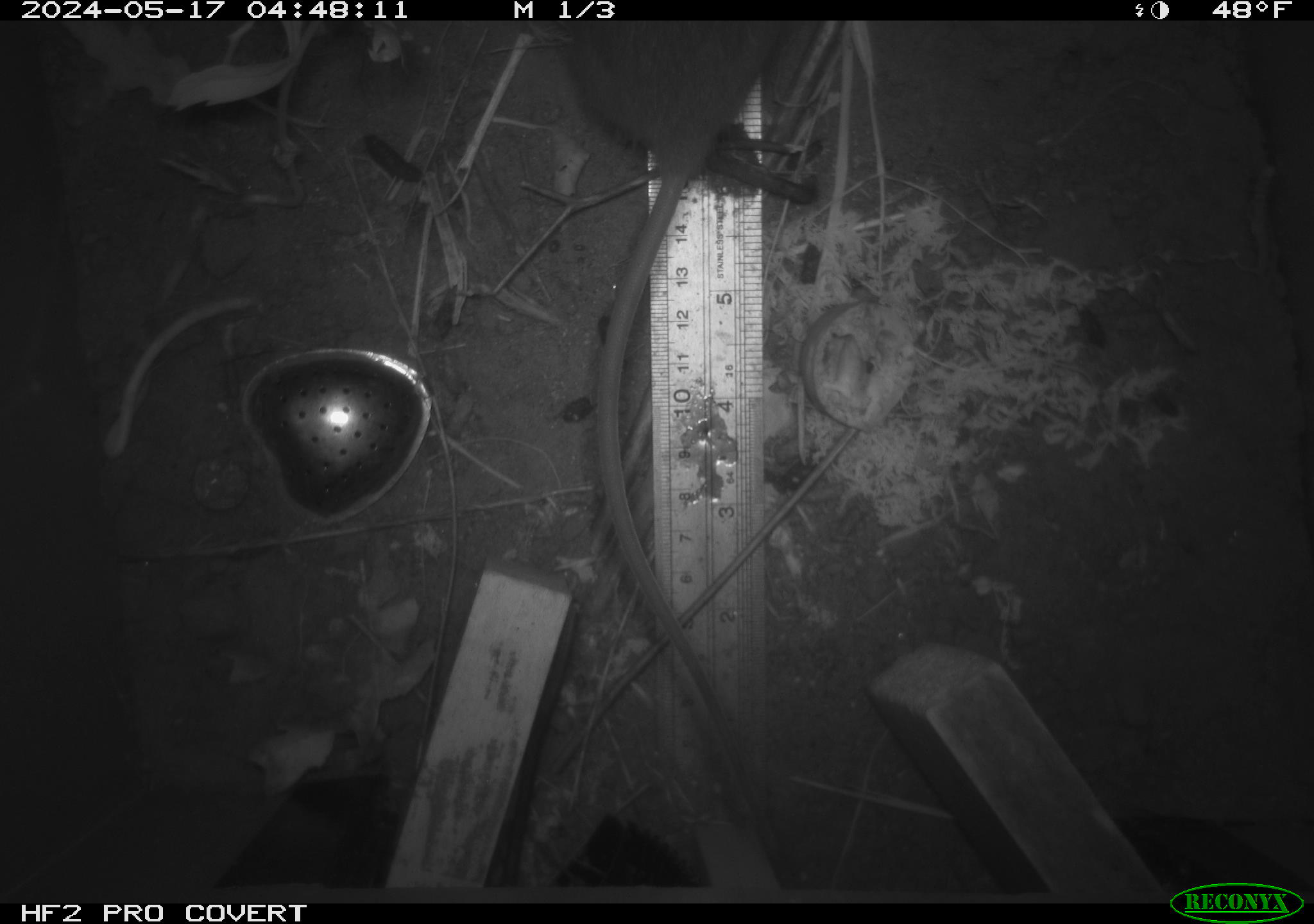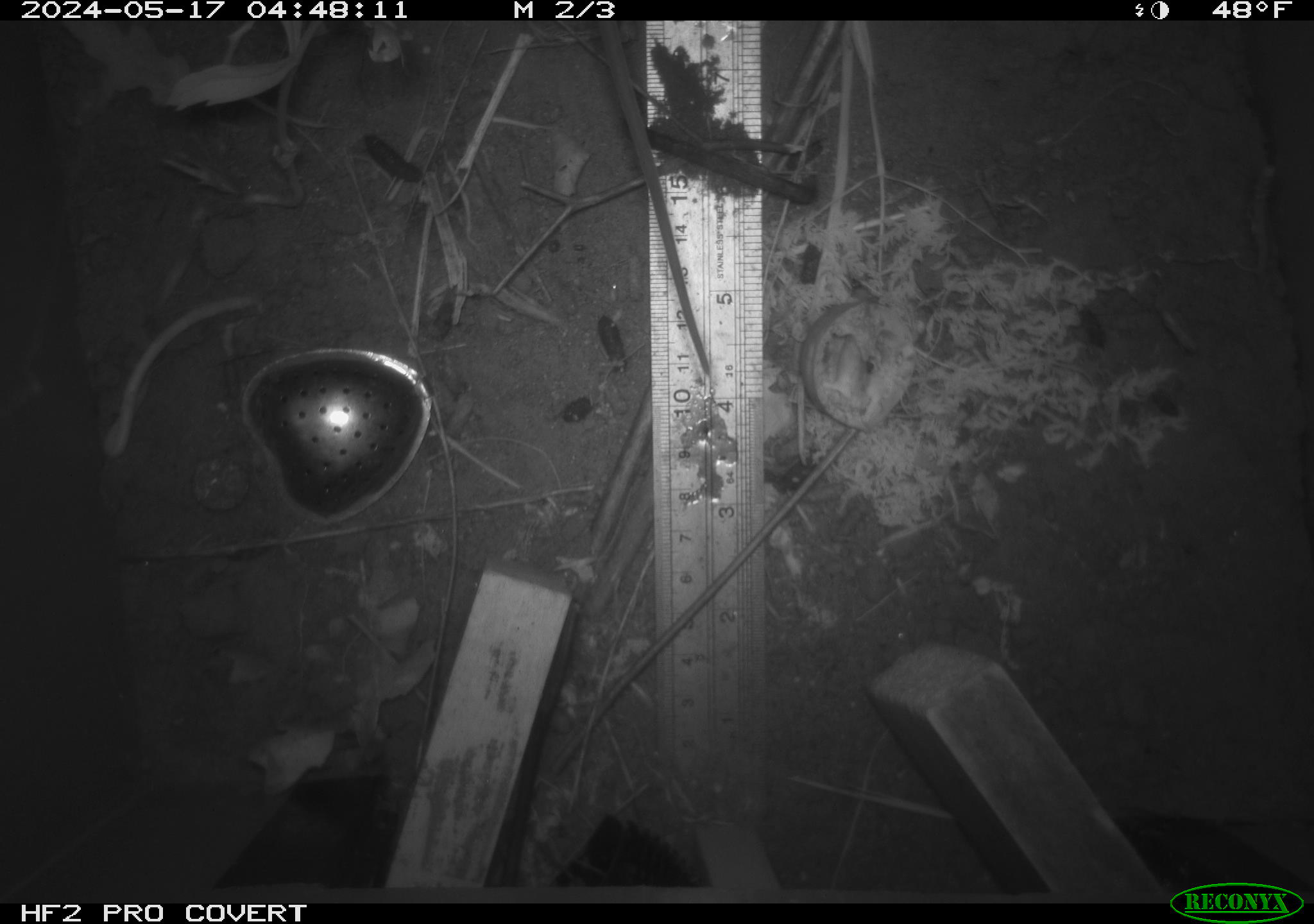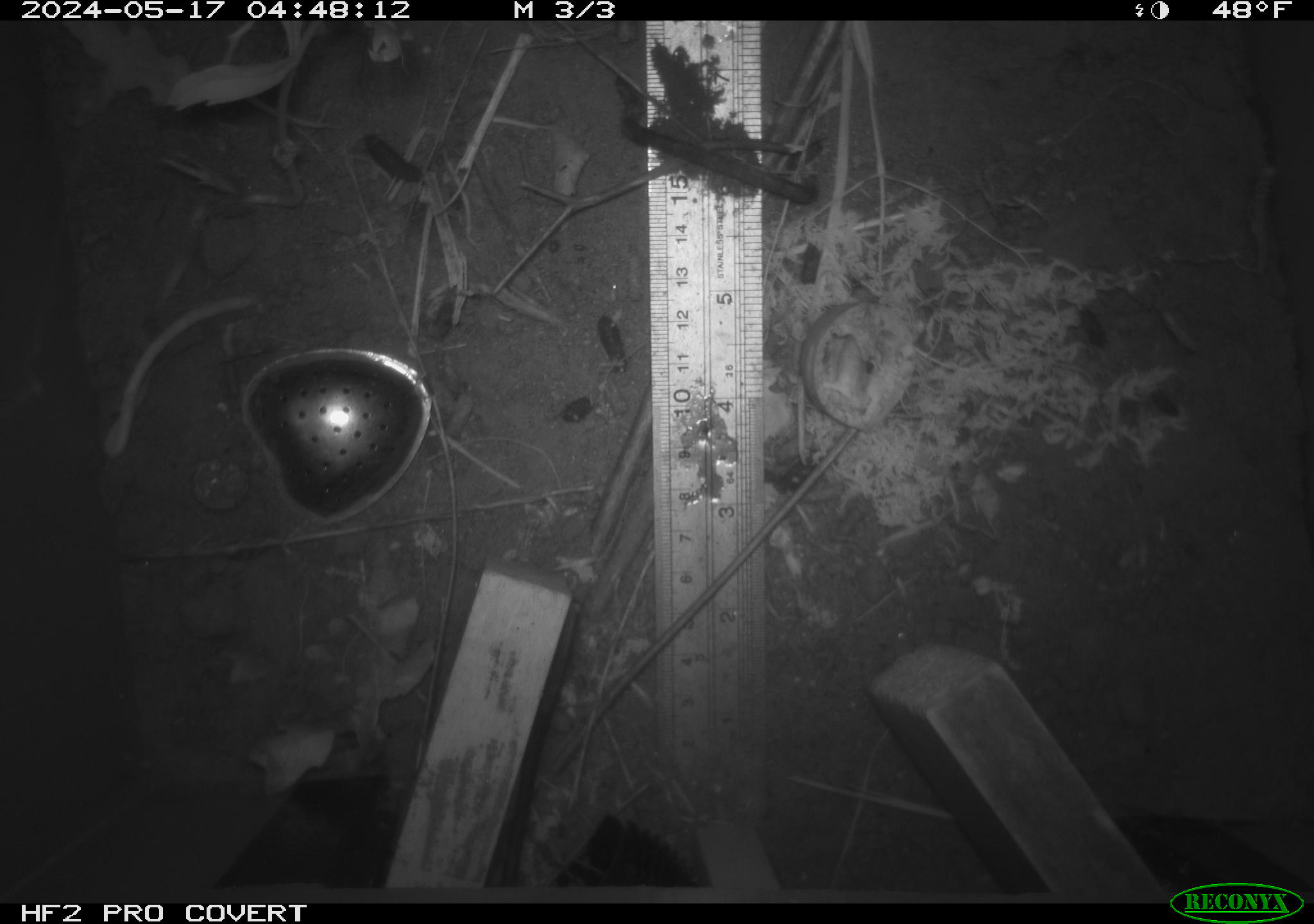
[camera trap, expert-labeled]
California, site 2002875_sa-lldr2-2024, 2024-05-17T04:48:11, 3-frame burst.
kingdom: Animalia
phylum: Chordata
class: Mammalia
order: Rodentia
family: Muridae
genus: Rattus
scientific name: Rattus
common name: rat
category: rattus species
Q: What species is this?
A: Rattus species (rat) (Rattus).